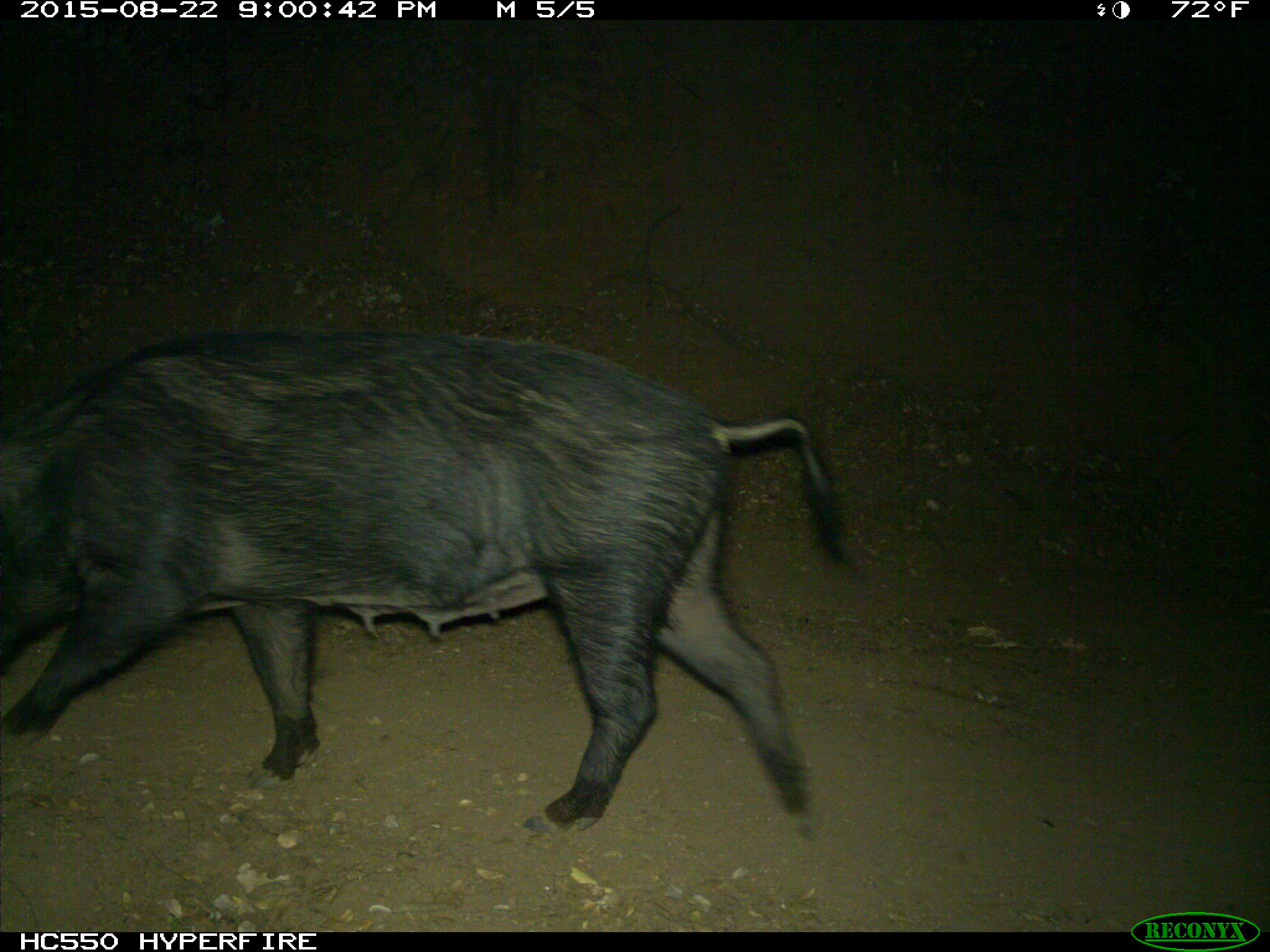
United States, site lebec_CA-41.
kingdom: Animalia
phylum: Chordata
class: Mammalia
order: Artiodactyla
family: Suidae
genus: Sus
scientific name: Sus scrofa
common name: wild boar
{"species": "Sus scrofa (wild boar)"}